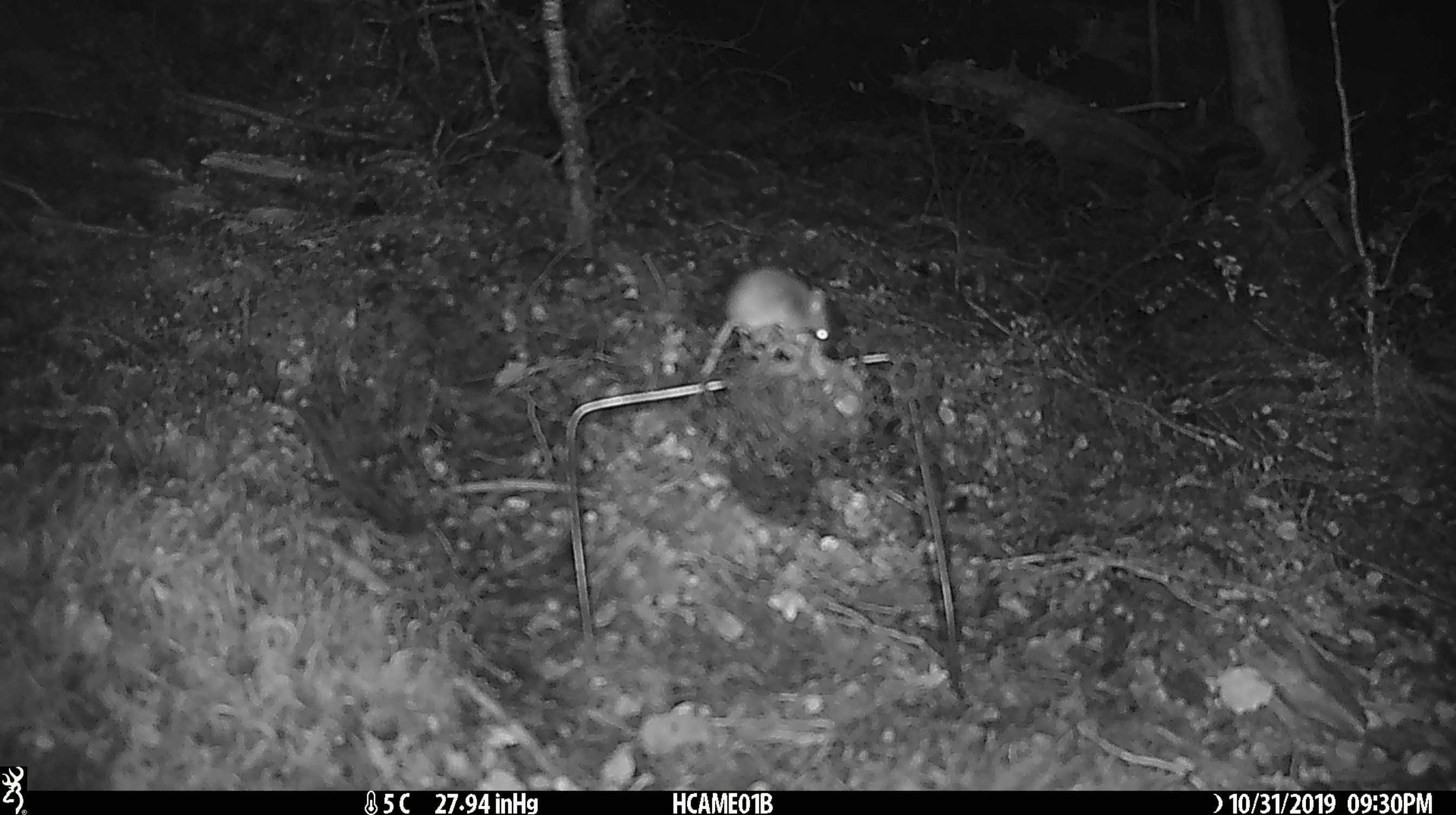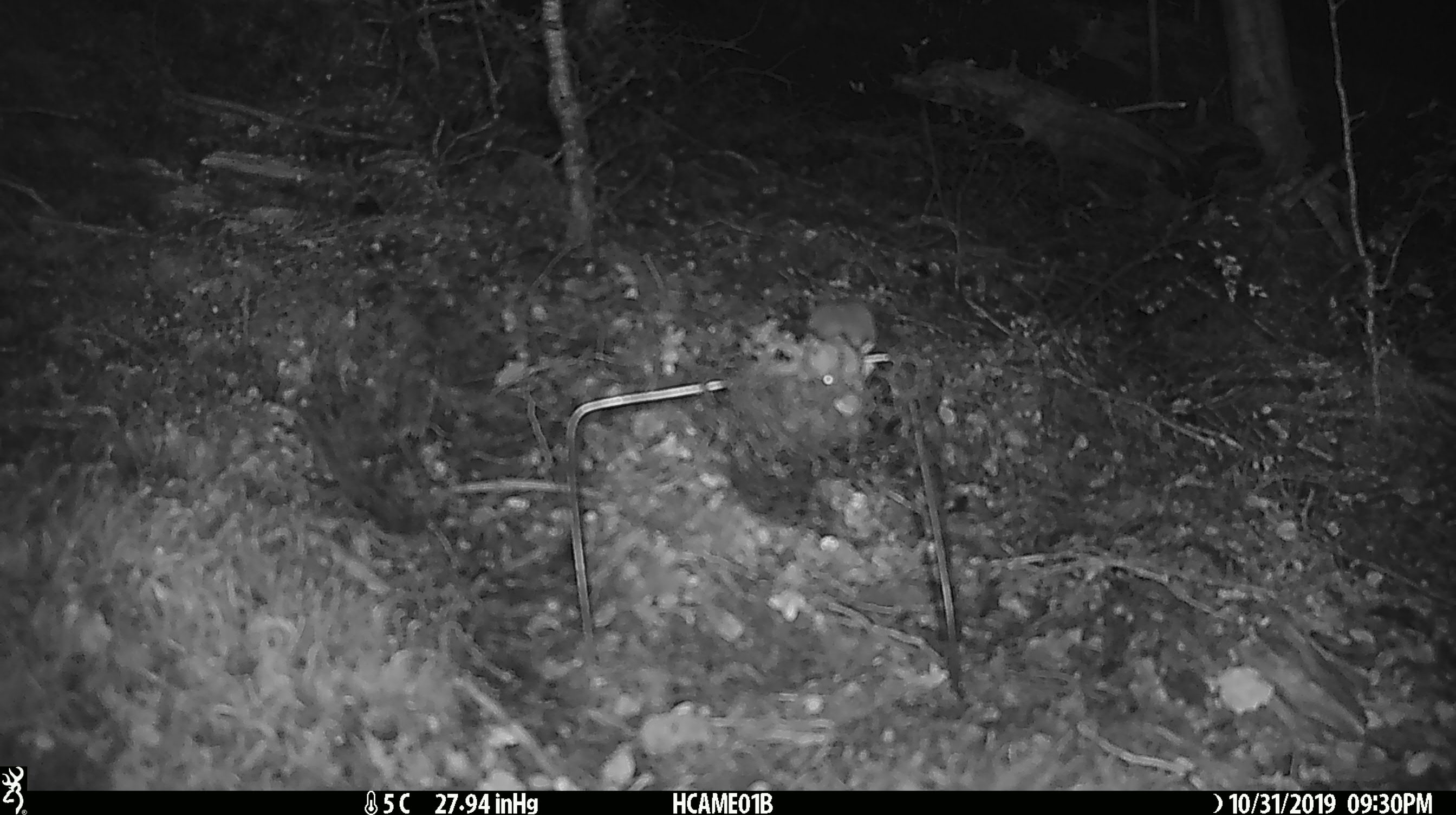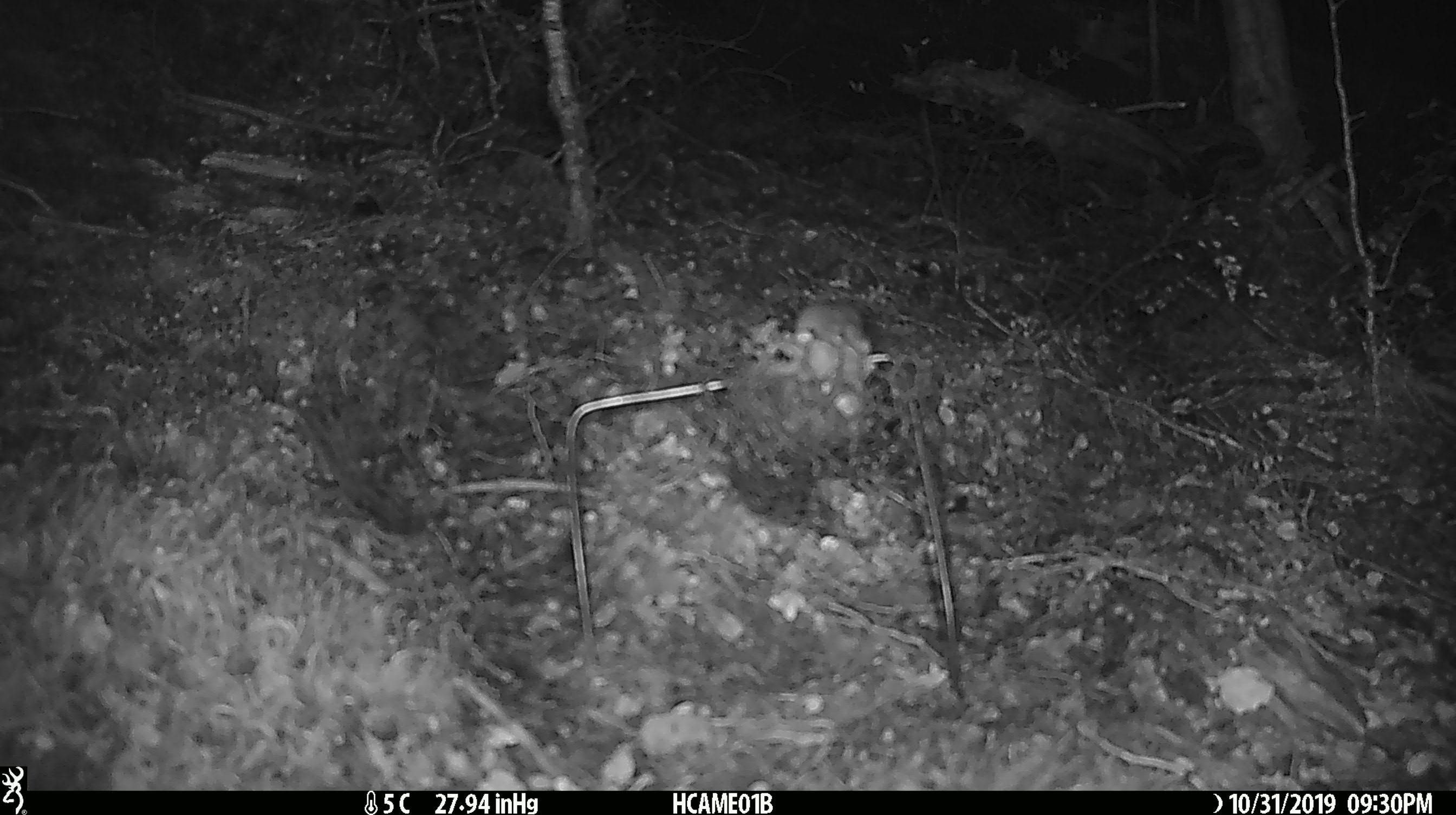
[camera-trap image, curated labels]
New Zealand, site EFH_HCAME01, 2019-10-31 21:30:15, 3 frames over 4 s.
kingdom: Animalia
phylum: Chordata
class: Mammalia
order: Rodentia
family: Muridae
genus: Mus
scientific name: Mus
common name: mouse